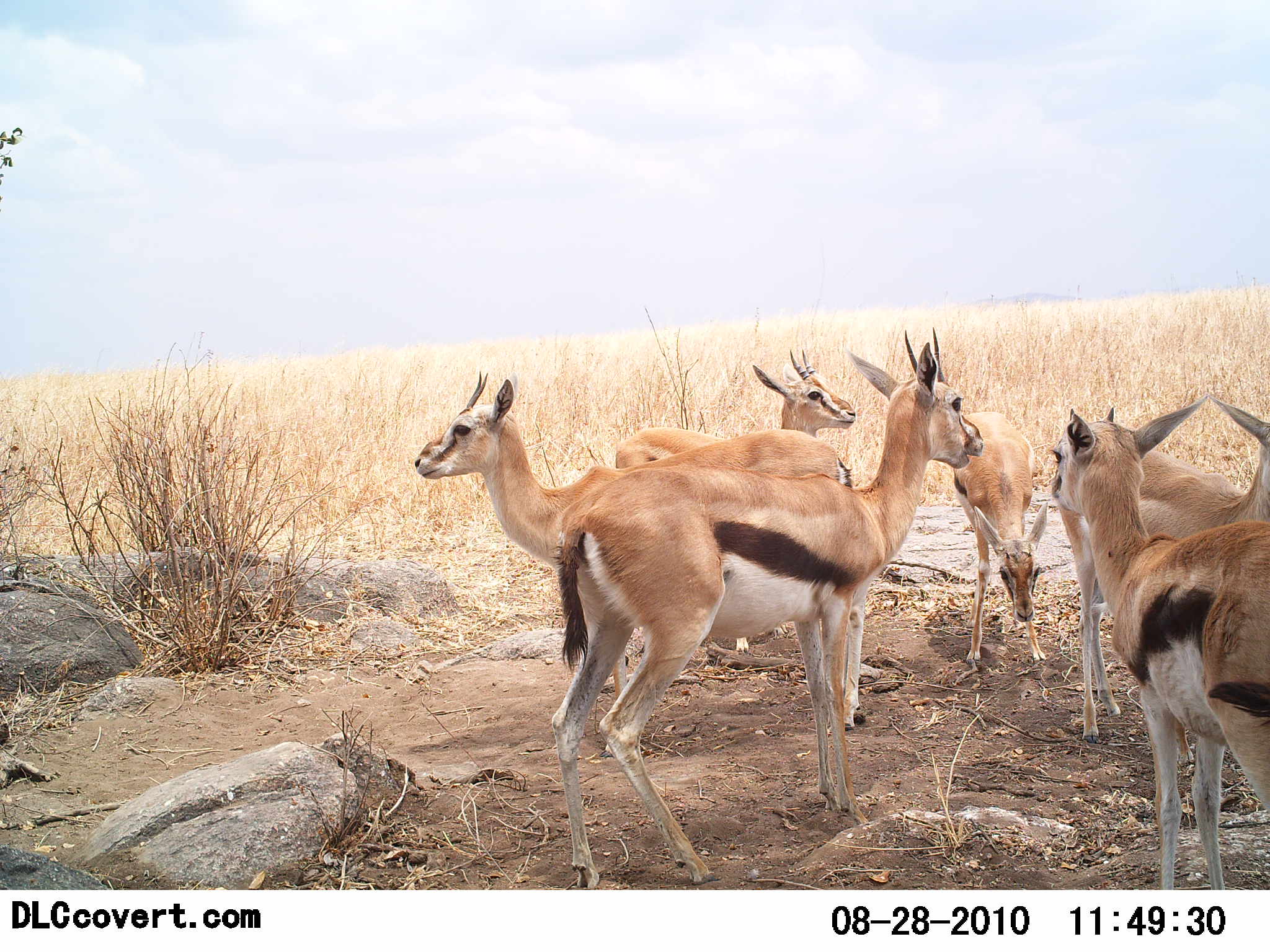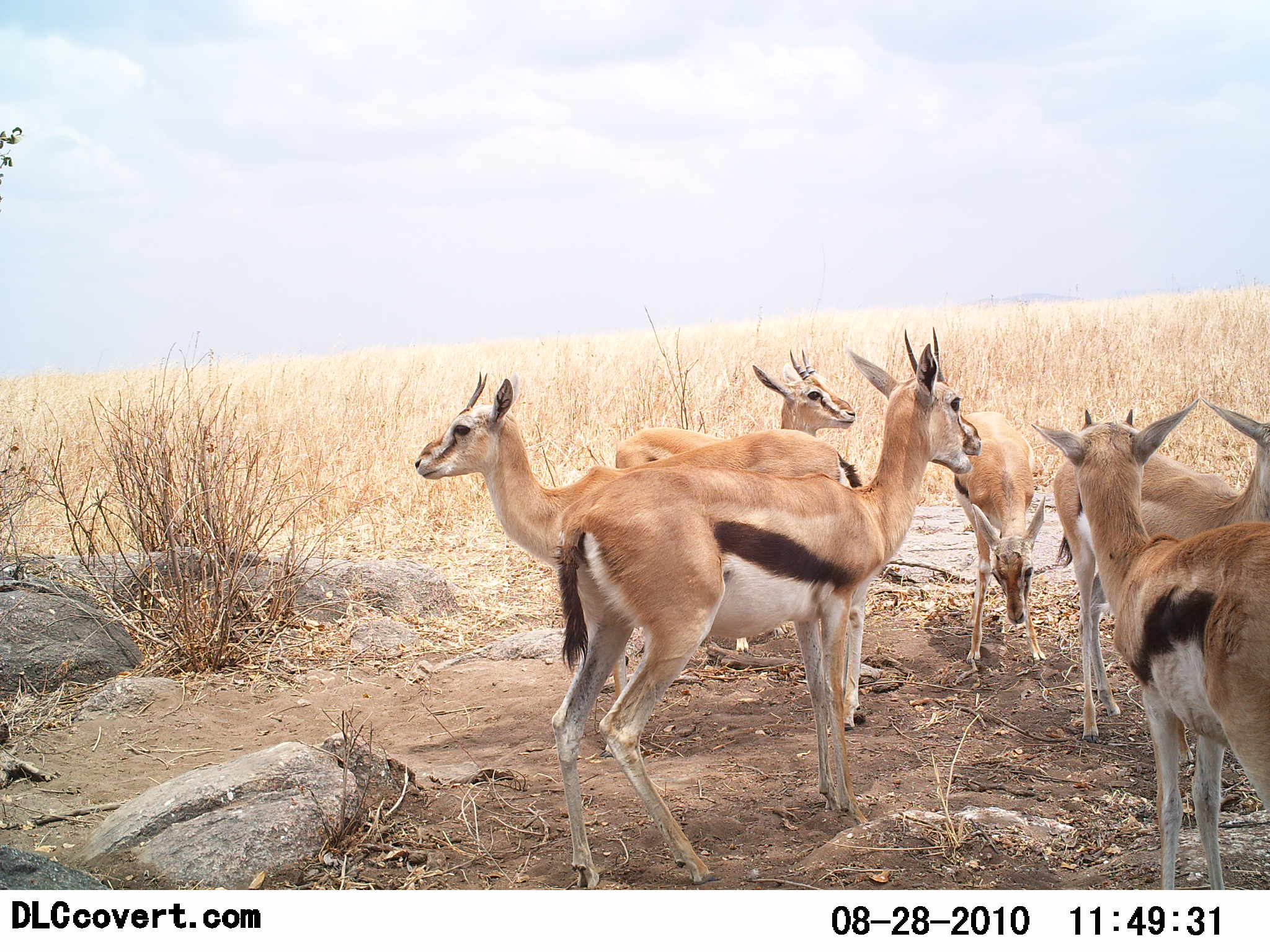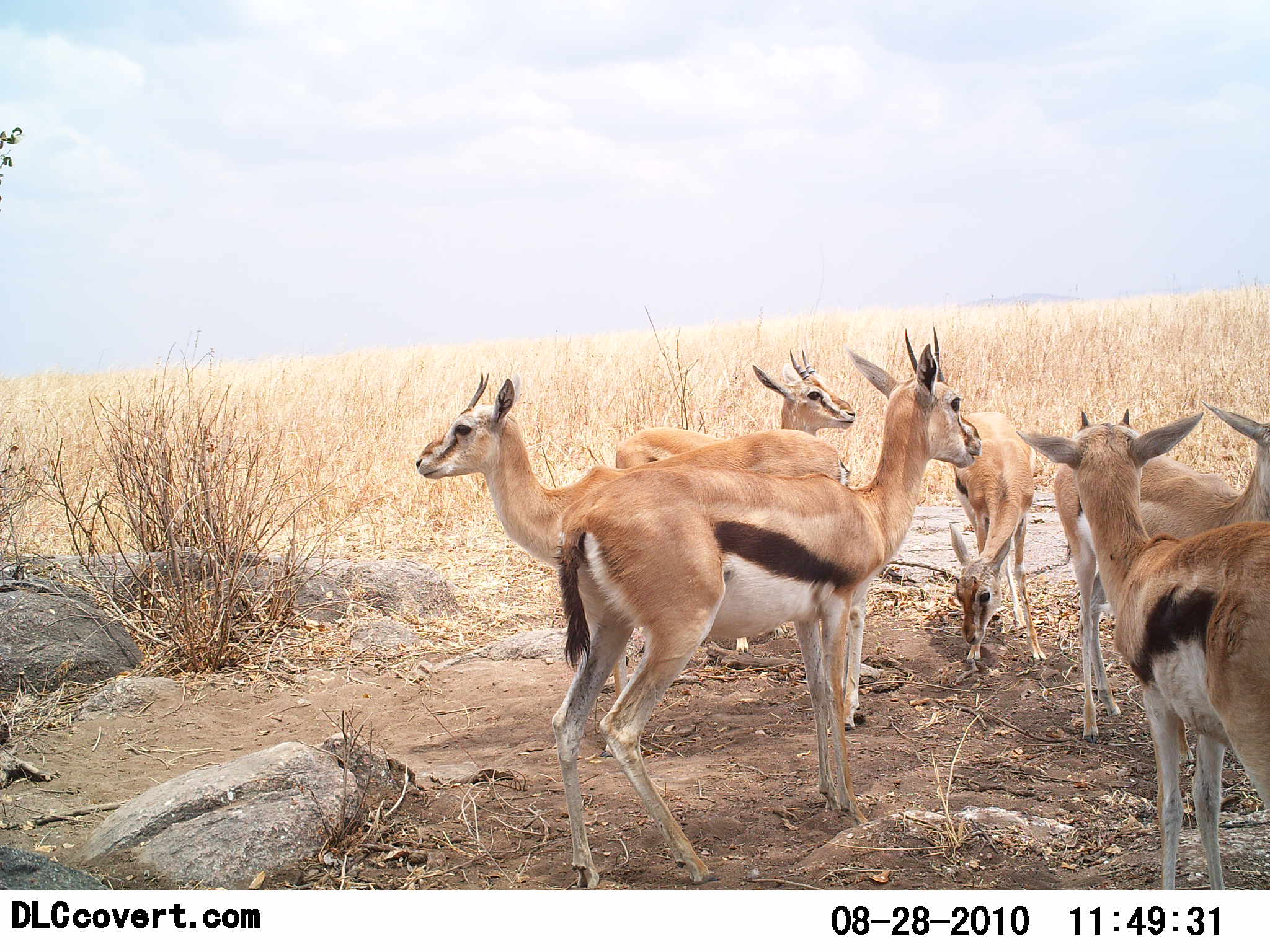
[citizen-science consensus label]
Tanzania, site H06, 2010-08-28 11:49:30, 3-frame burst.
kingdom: Animalia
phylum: Chordata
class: Mammalia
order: Artiodactyla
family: Bovidae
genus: Eudorcas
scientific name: Eudorcas thomsonii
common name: thomson's gazelle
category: gazellethomsons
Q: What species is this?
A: Gazellethomsons (thomson's gazelle) (Eudorcas thomsonii).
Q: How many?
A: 6.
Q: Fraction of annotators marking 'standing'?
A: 82%.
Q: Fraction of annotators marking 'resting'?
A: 18%.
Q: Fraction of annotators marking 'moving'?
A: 0%.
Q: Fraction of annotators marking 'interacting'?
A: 9%.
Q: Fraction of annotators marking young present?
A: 0%.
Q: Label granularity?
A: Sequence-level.